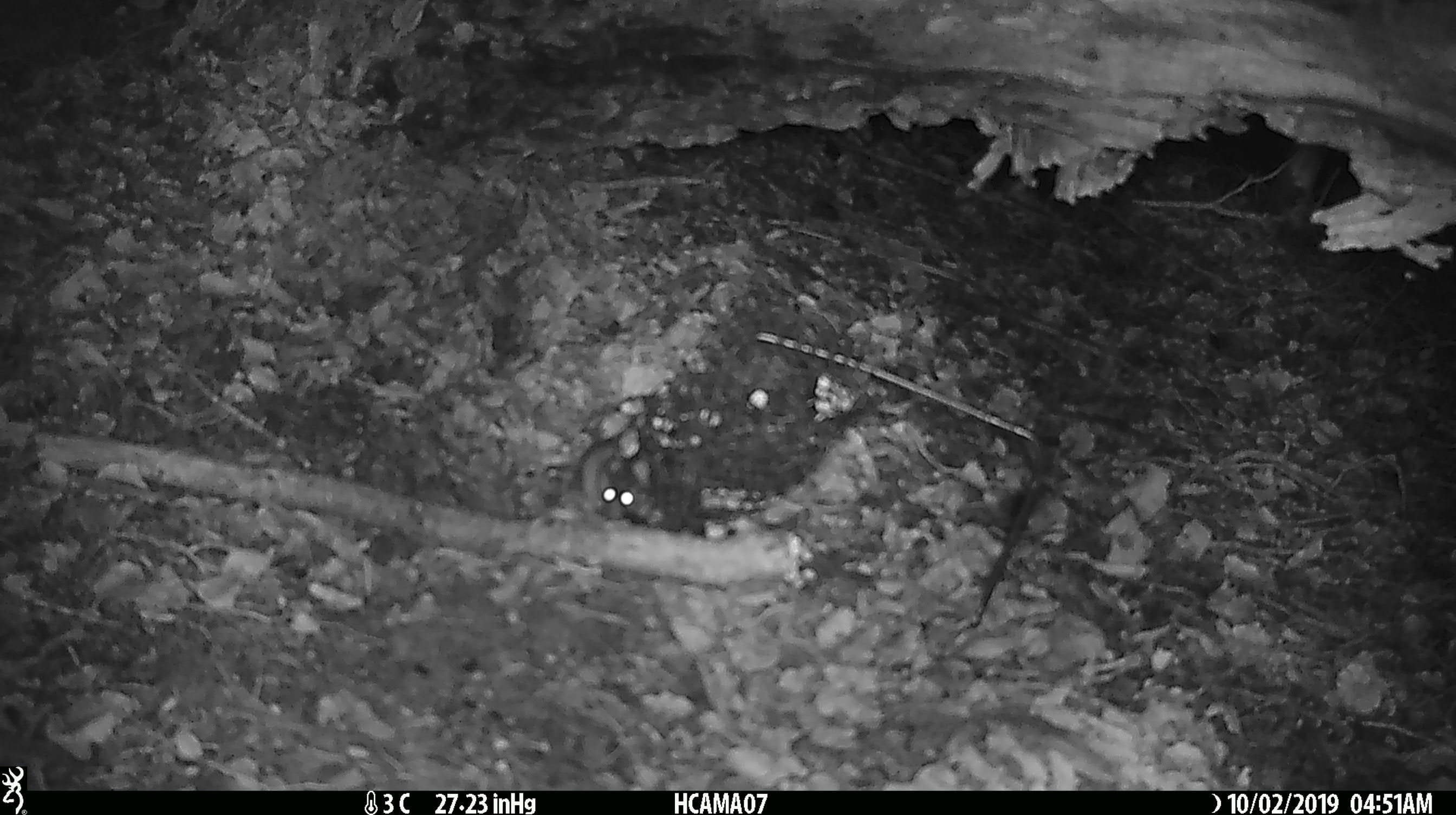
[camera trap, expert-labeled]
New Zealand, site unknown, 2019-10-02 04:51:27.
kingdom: Animalia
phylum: Chordata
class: Mammalia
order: Rodentia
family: Muridae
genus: Mus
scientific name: Mus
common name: mouse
Mouse (Mus).